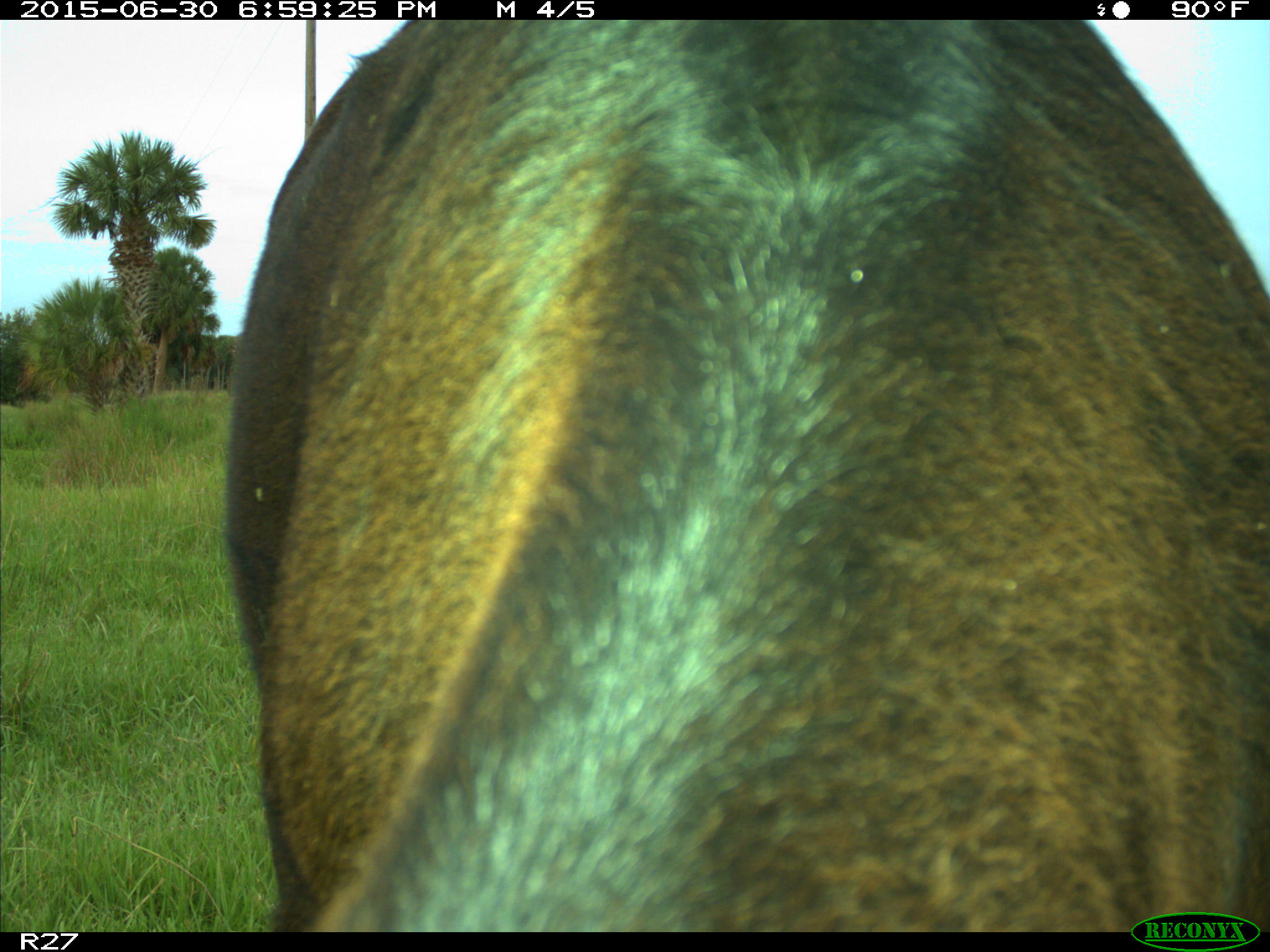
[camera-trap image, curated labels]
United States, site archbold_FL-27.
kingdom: Animalia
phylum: Chordata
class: Mammalia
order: Artiodactyla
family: Bovidae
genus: Bos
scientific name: Bos taurus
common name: domestic cow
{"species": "Bos taurus (domestic cow)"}